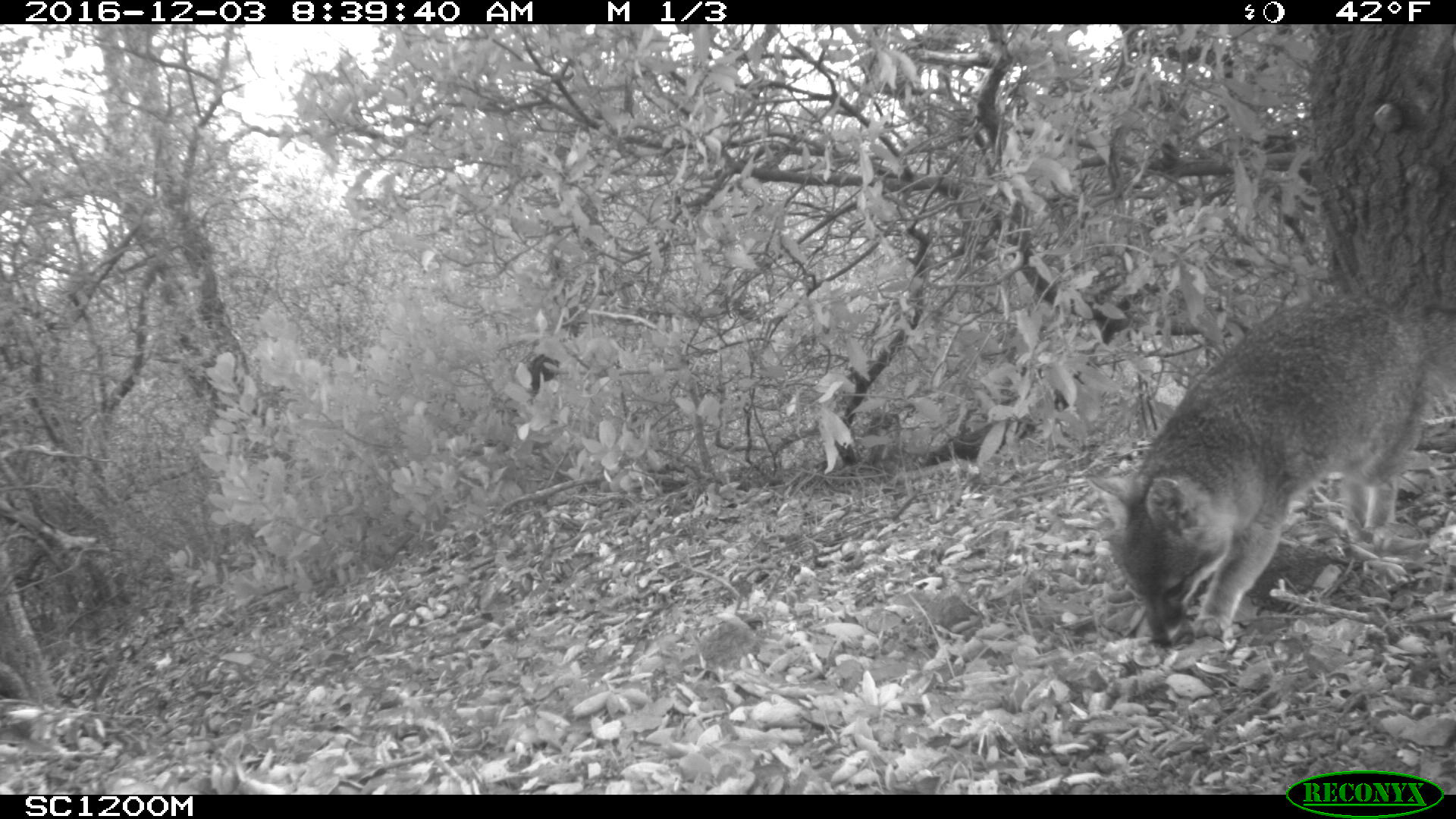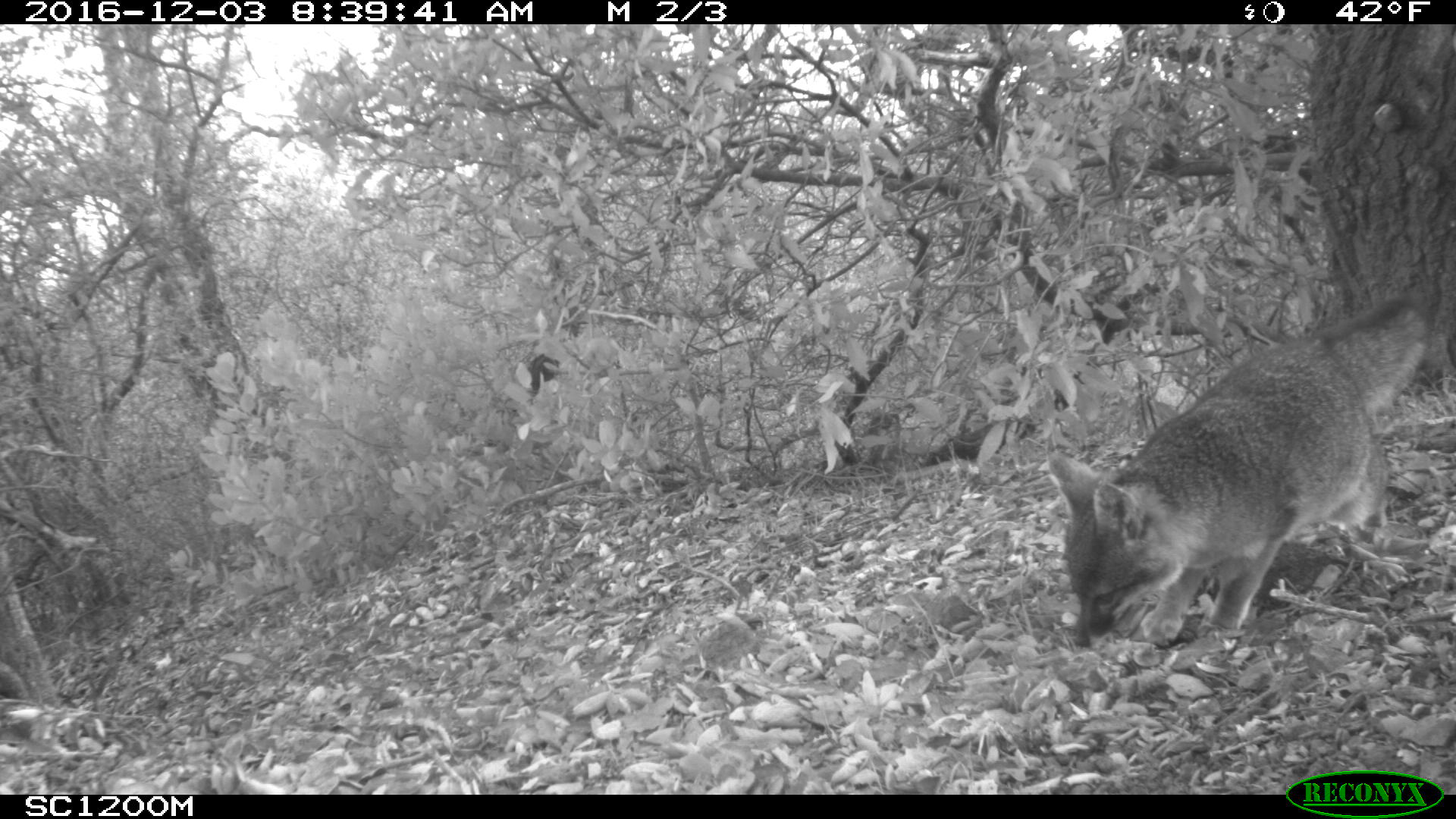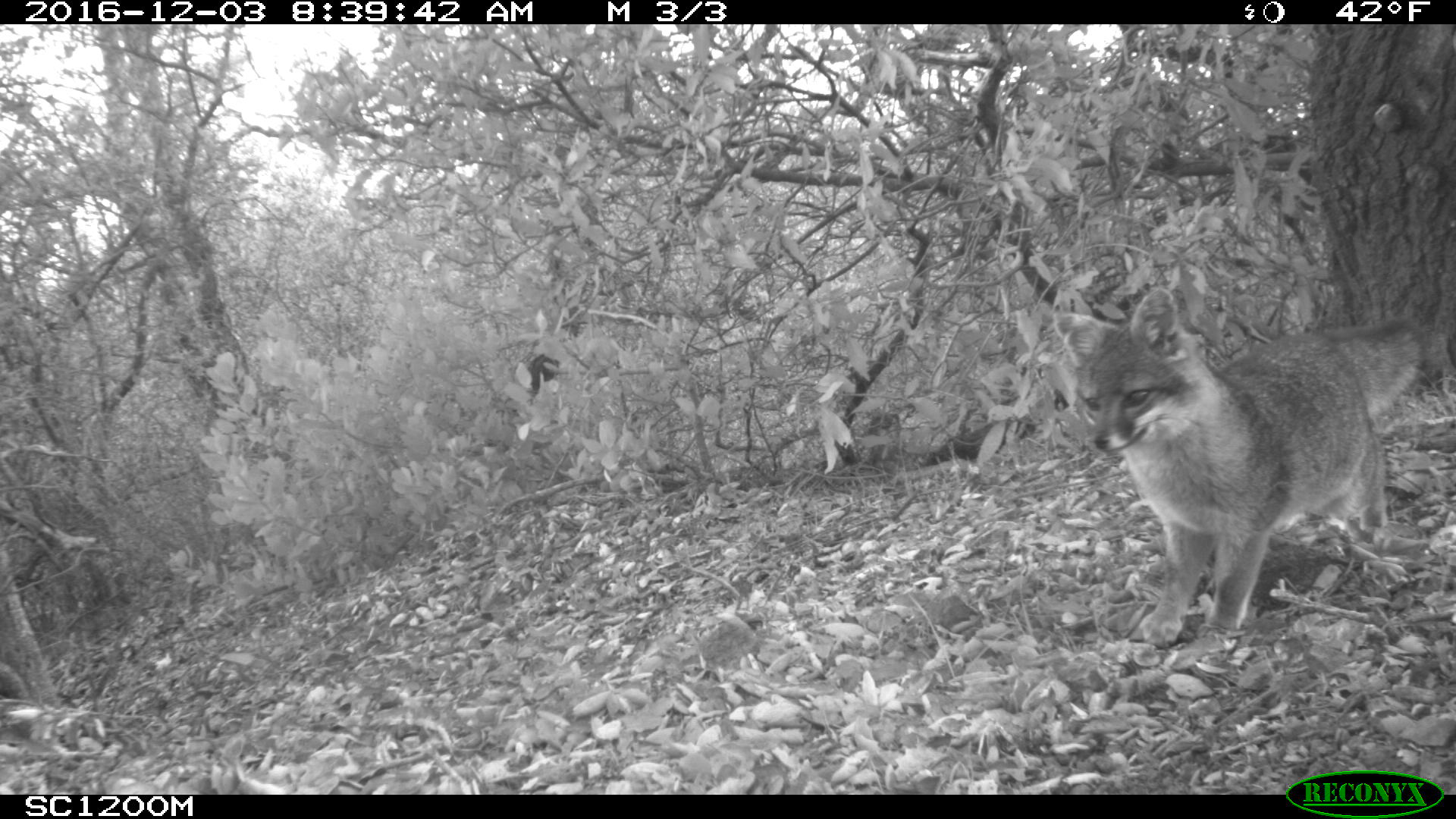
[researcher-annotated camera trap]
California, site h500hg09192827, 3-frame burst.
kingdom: Animalia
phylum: Chordata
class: Mammalia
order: Carnivora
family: Canidae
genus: Urocyon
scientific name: Urocyon littoralis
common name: island fox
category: fox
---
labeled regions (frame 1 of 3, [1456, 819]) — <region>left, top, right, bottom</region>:
fox: <region>1077, 293, 1455, 647</region>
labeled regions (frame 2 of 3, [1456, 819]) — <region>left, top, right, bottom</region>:
fox: <region>1046, 290, 1431, 651</region>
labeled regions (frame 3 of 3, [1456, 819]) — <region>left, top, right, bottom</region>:
fox: <region>1052, 287, 1432, 647</region>